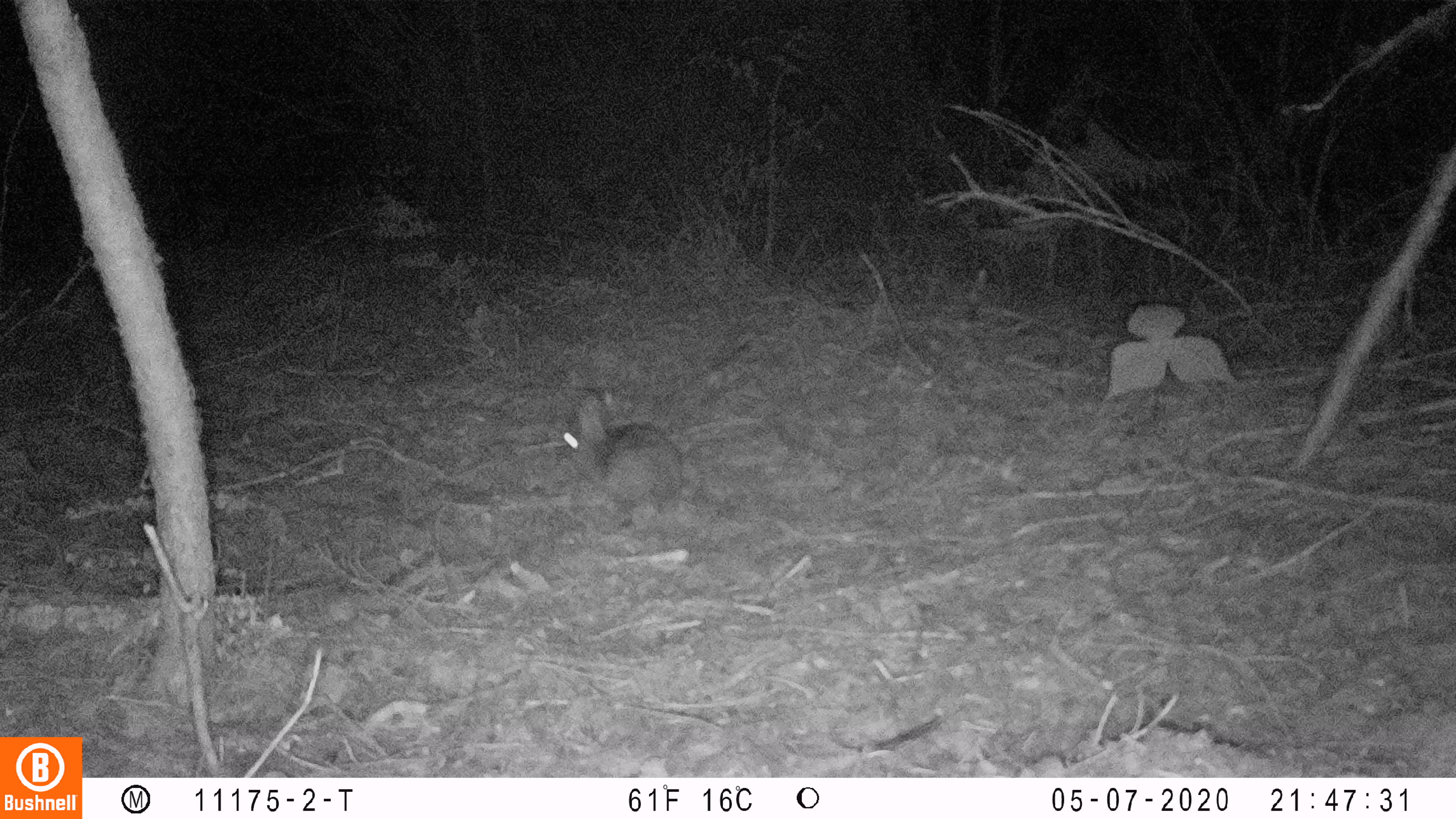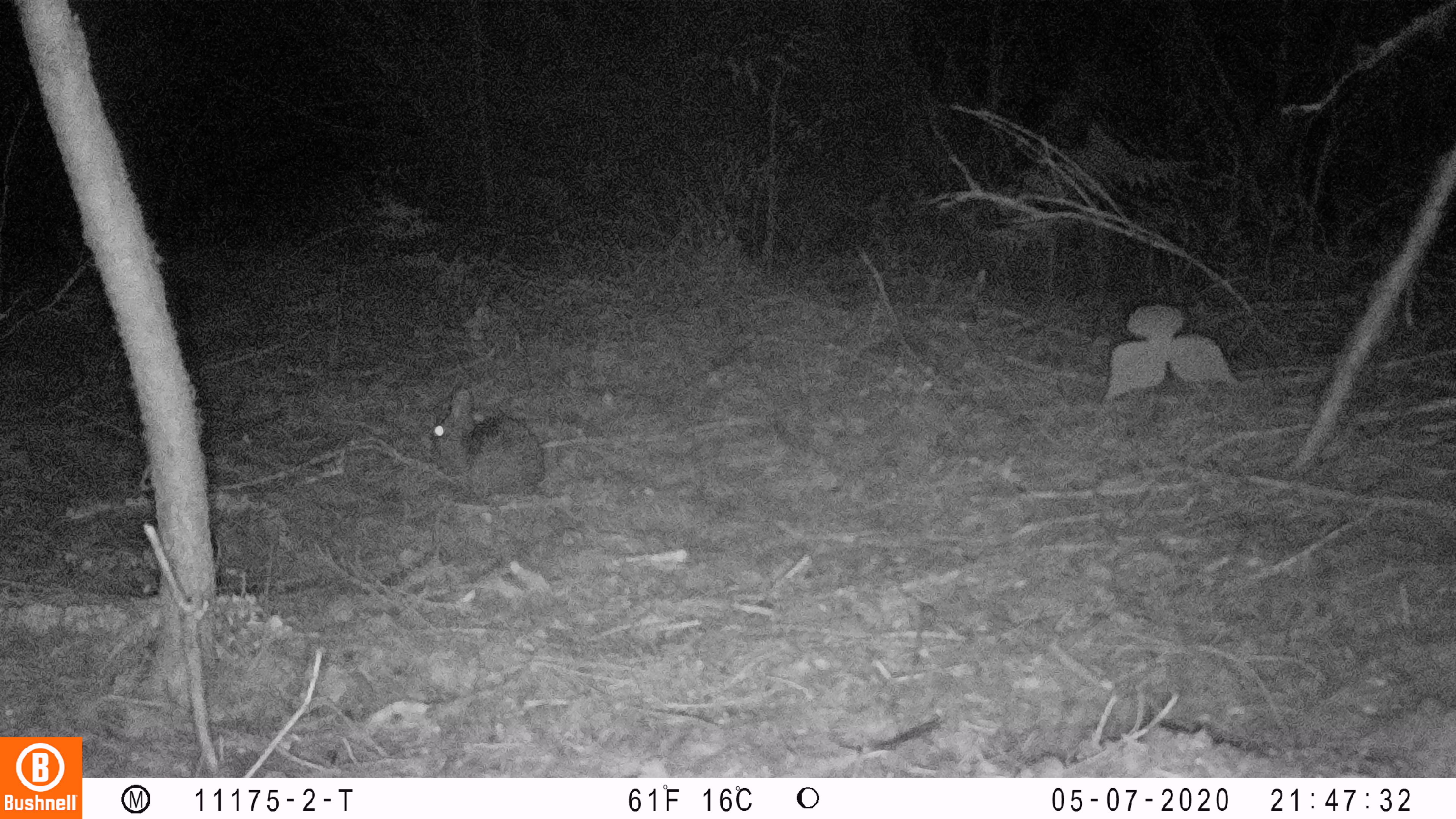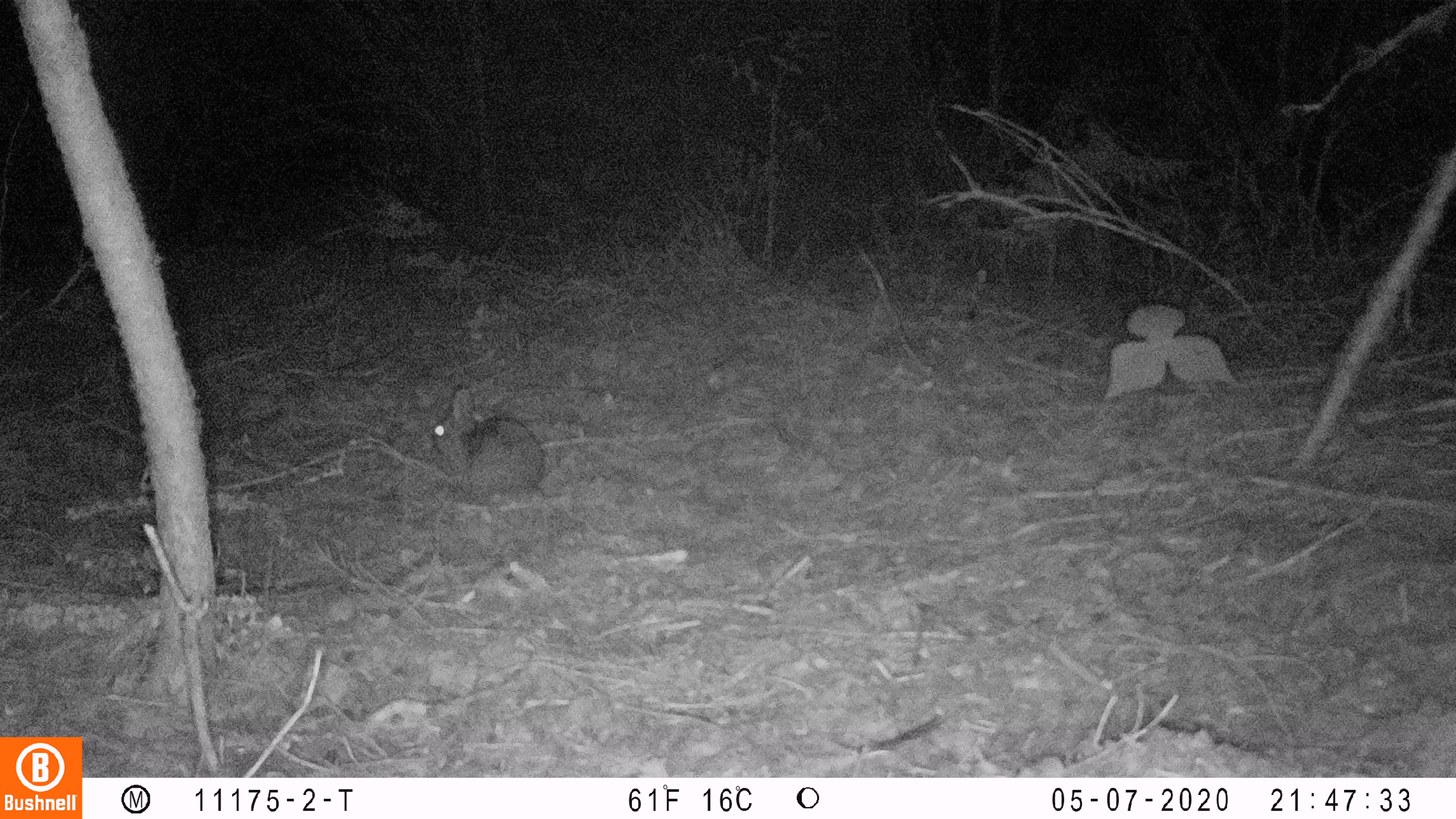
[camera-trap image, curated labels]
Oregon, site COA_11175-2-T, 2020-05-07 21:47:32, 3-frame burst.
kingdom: Animalia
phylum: Chordata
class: Mammalia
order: Lagomorpha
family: Leporidae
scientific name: Leporidae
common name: hares and rabbits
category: leporidae family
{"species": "leporidae family (hares and rabbits) (Leporidae)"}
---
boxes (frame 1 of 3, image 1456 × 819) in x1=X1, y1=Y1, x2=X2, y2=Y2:
leporidae family: x1=559, y1=386, x2=693, y2=524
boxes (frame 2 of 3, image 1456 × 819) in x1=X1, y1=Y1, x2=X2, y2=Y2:
leporidae family: x1=428, y1=382, x2=544, y2=494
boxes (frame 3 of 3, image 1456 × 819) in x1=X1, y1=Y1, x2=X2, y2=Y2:
leporidae family: x1=424, y1=381, x2=547, y2=506